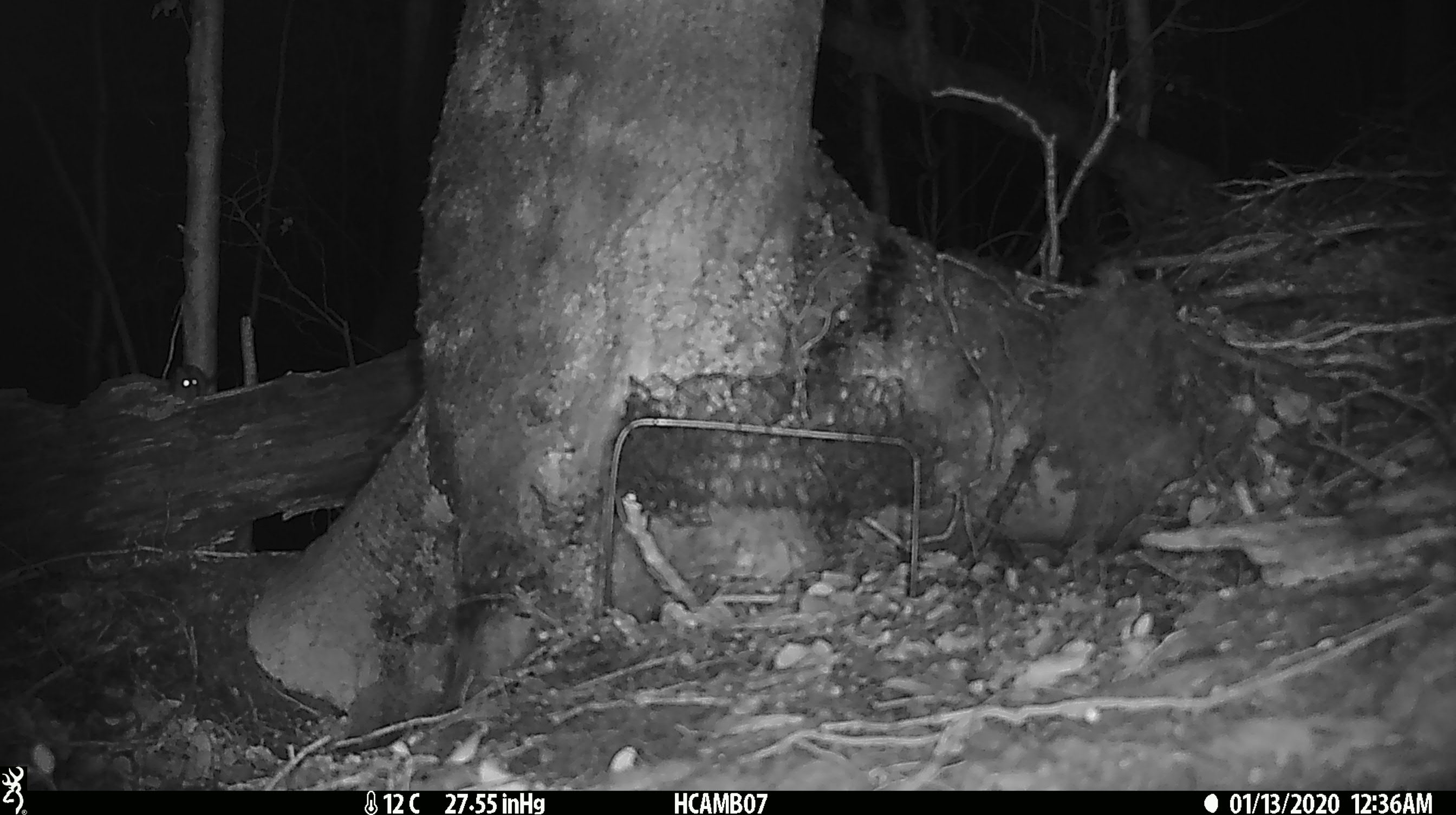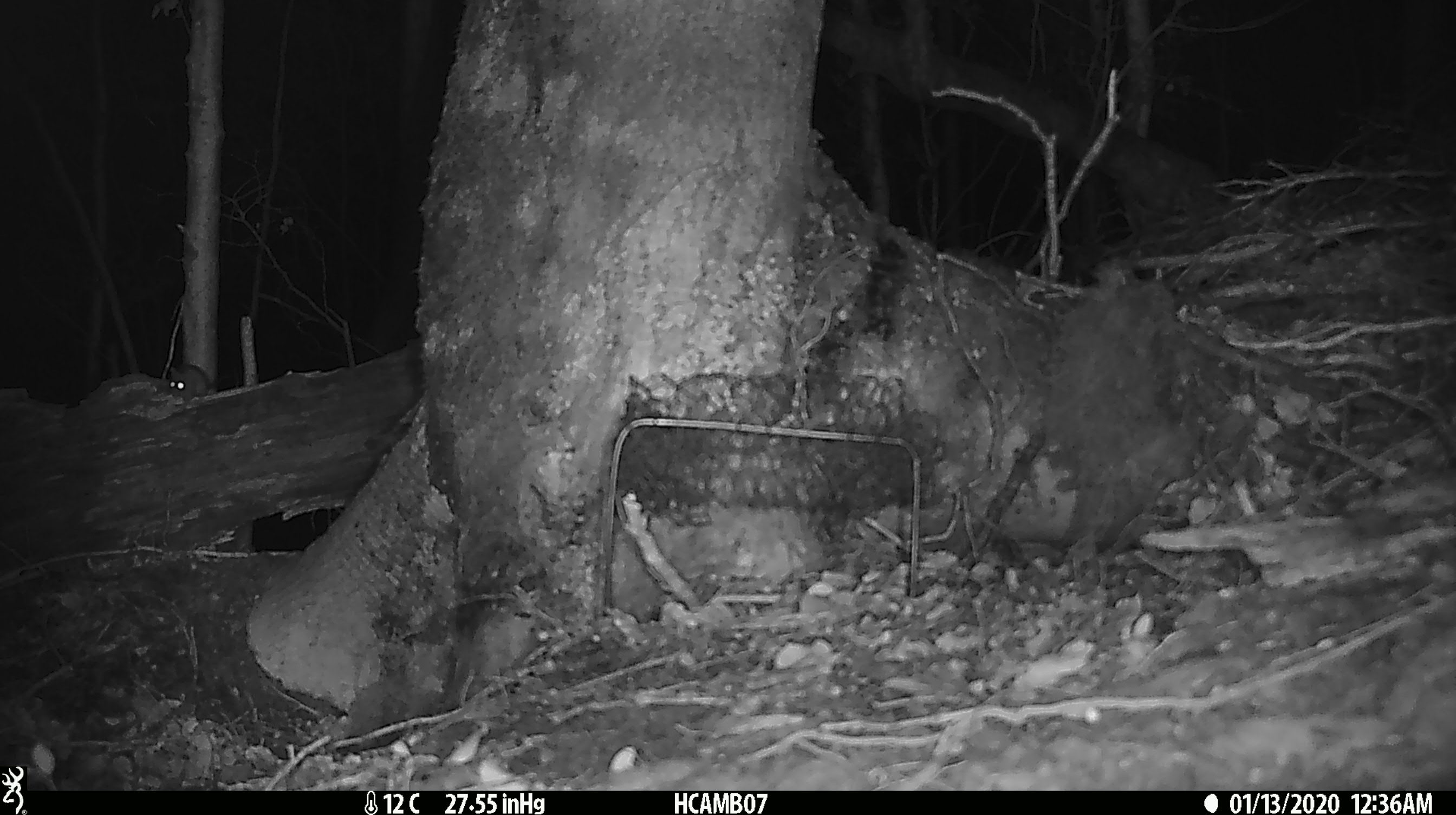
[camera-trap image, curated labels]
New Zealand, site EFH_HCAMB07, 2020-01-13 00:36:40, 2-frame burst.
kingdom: Animalia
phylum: Chordata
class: Mammalia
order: Rodentia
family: Muridae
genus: Mus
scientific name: Mus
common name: mouse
Mouse (Mus).